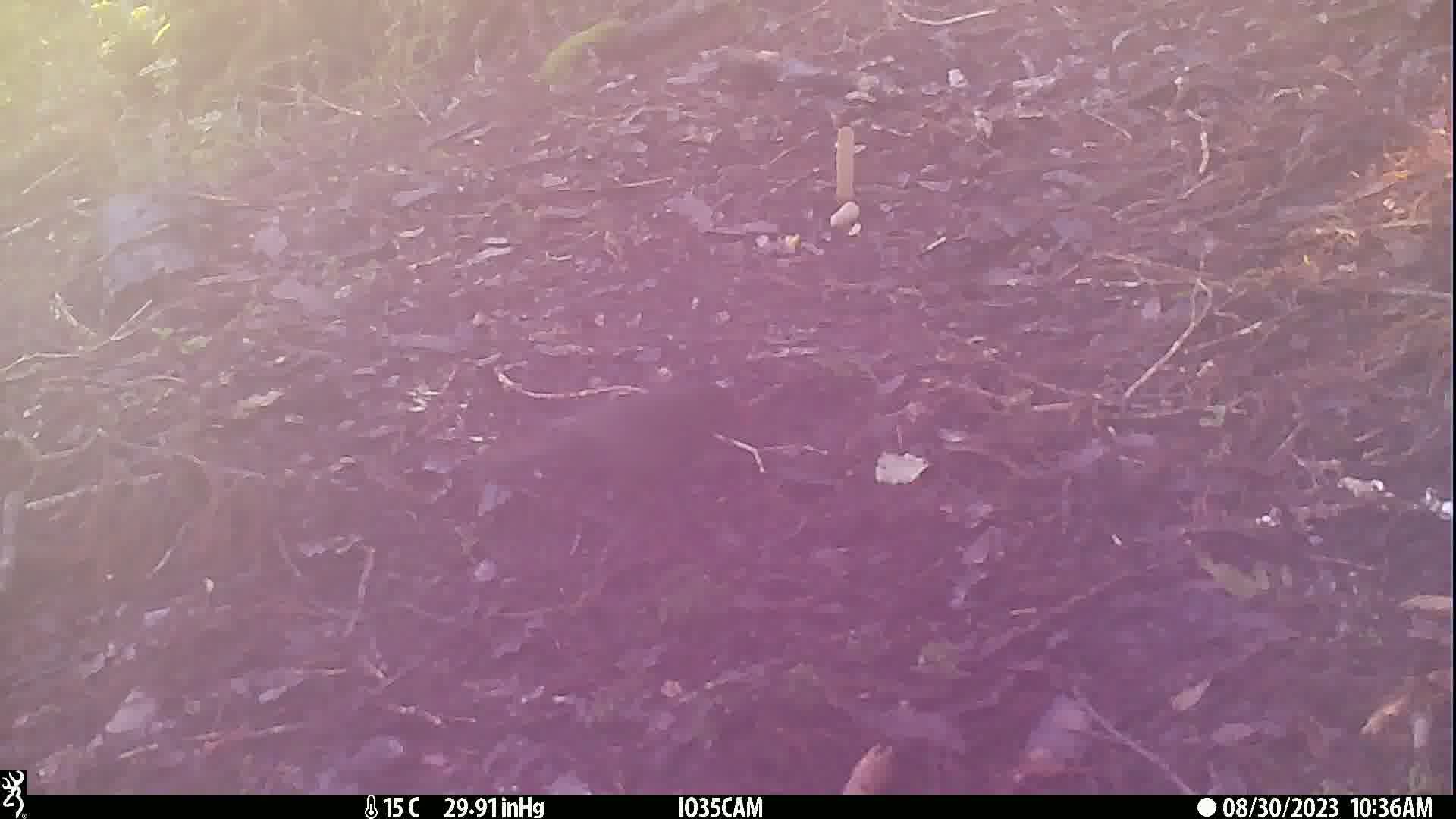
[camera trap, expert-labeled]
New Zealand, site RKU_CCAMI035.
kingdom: Animalia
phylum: Chordata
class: Aves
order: Passeriformes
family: Turdidae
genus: Turdus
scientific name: Turdus merula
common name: eurasian blackbird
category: blackbird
Blackbird (eurasian blackbird) (Turdus merula).